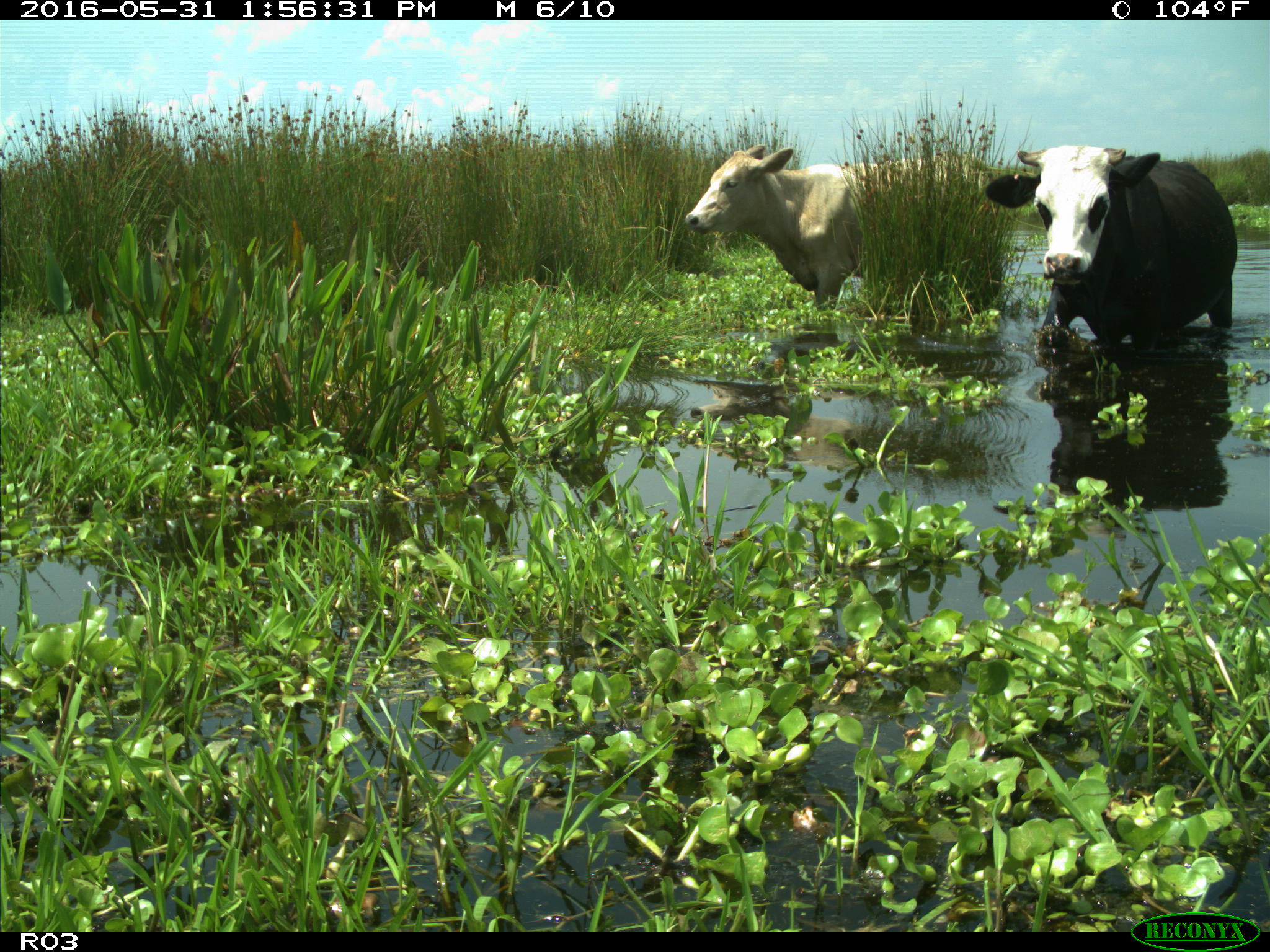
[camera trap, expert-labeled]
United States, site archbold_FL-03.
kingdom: Animalia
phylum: Chordata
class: Mammalia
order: Artiodactyla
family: Bovidae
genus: Bos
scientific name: Bos taurus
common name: domestic cow